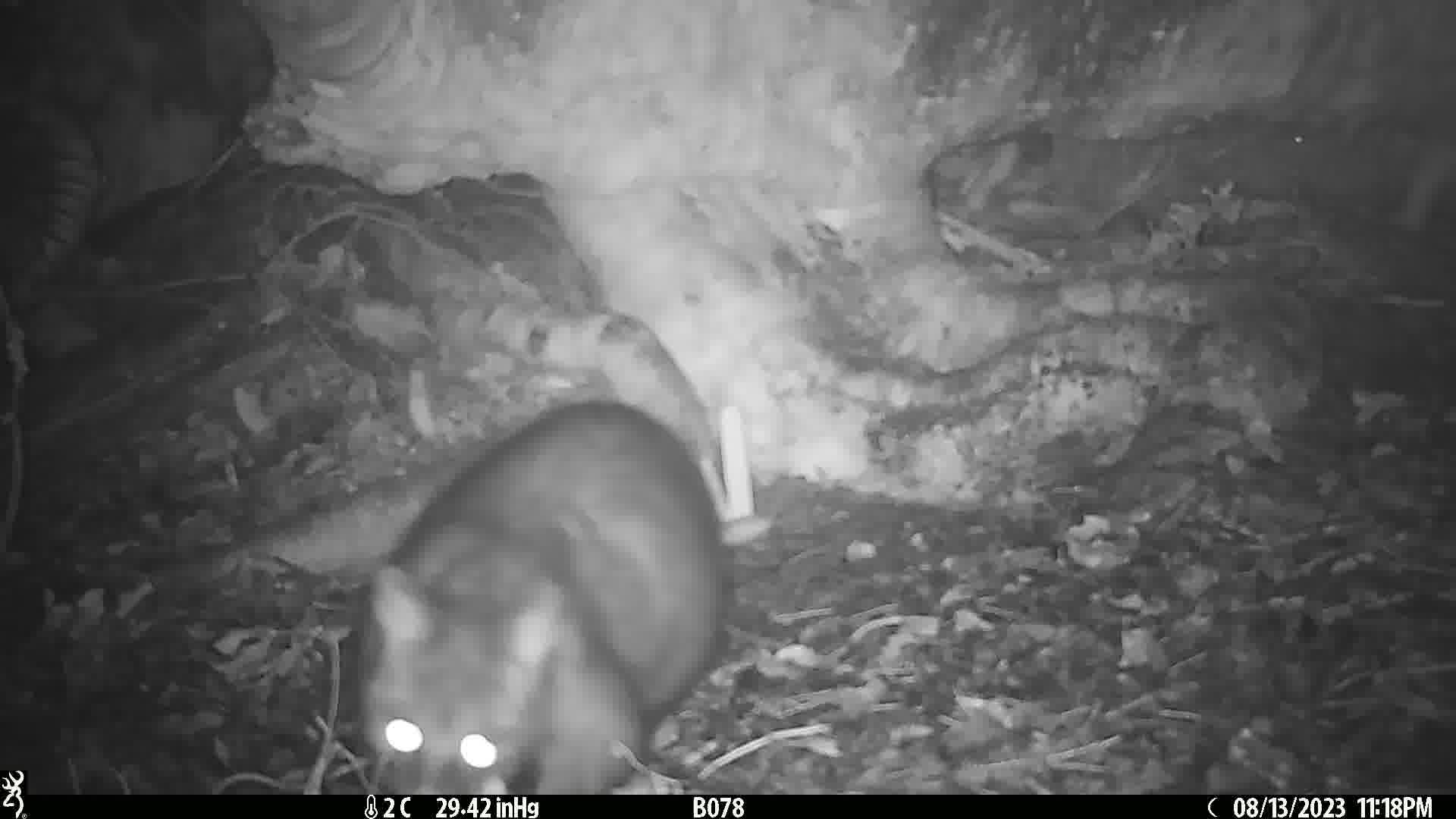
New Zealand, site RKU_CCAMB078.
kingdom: Animalia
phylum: Chordata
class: Mammalia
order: Diprotodontia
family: Phalangeridae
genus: Trichosurus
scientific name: Trichosurus vulpecula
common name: common brushtail possum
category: possum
Possum (common brushtail possum) (Trichosurus vulpecula).